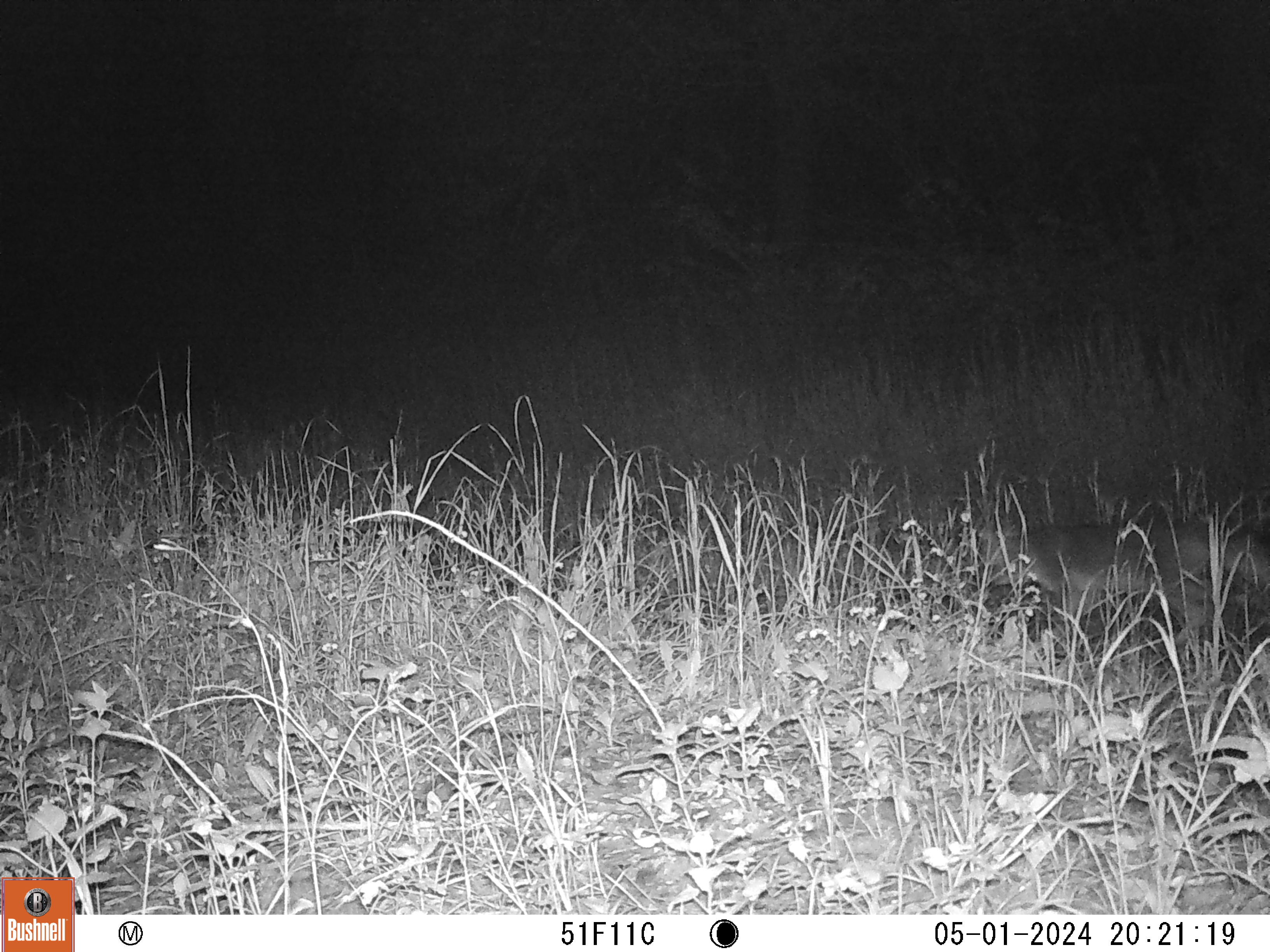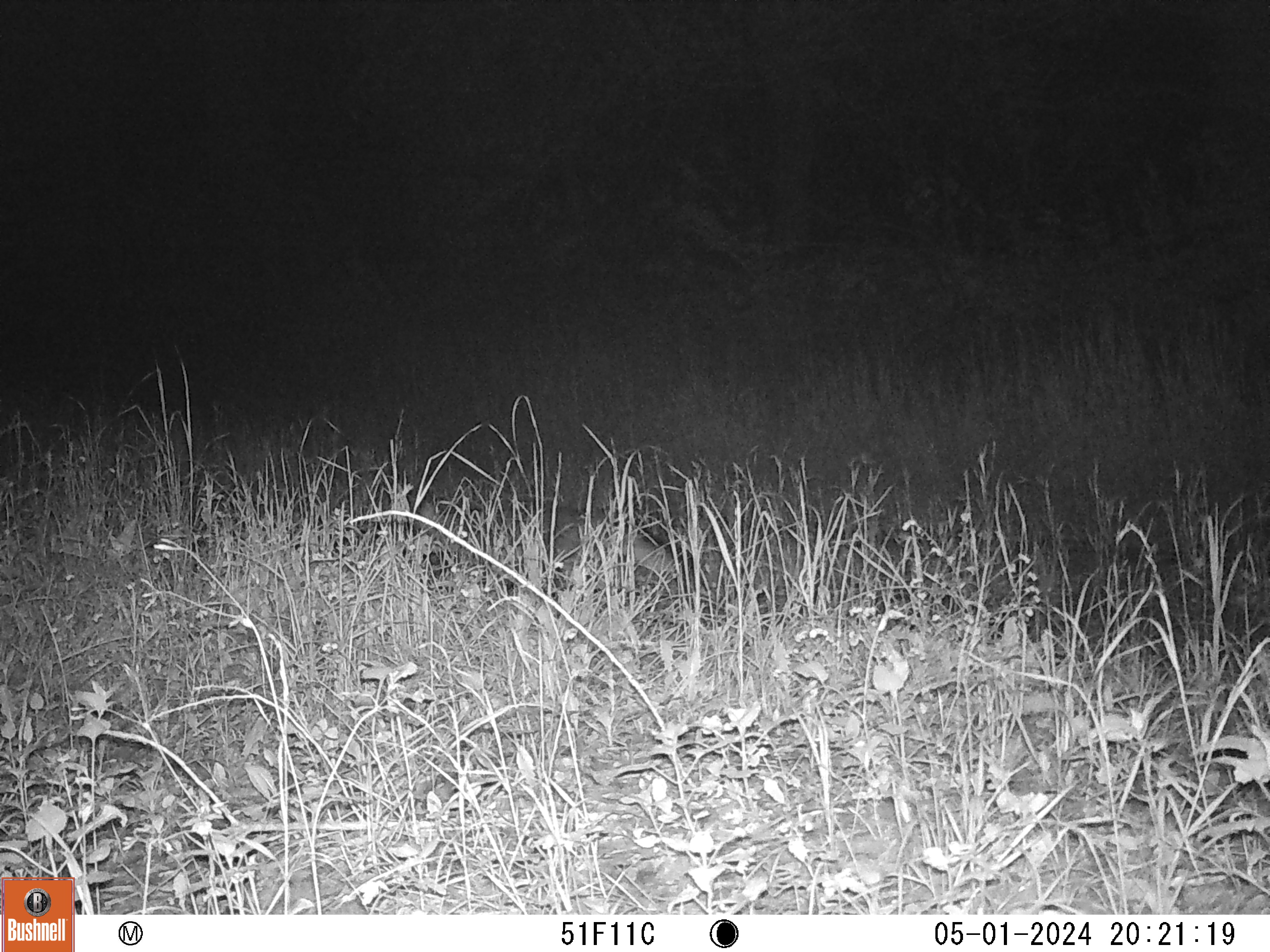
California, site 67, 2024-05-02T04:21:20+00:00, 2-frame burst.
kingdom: Animalia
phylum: Chordata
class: Mammalia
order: Carnivora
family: Canidae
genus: Urocyon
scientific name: Urocyon cinereoargenteus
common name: gray fox